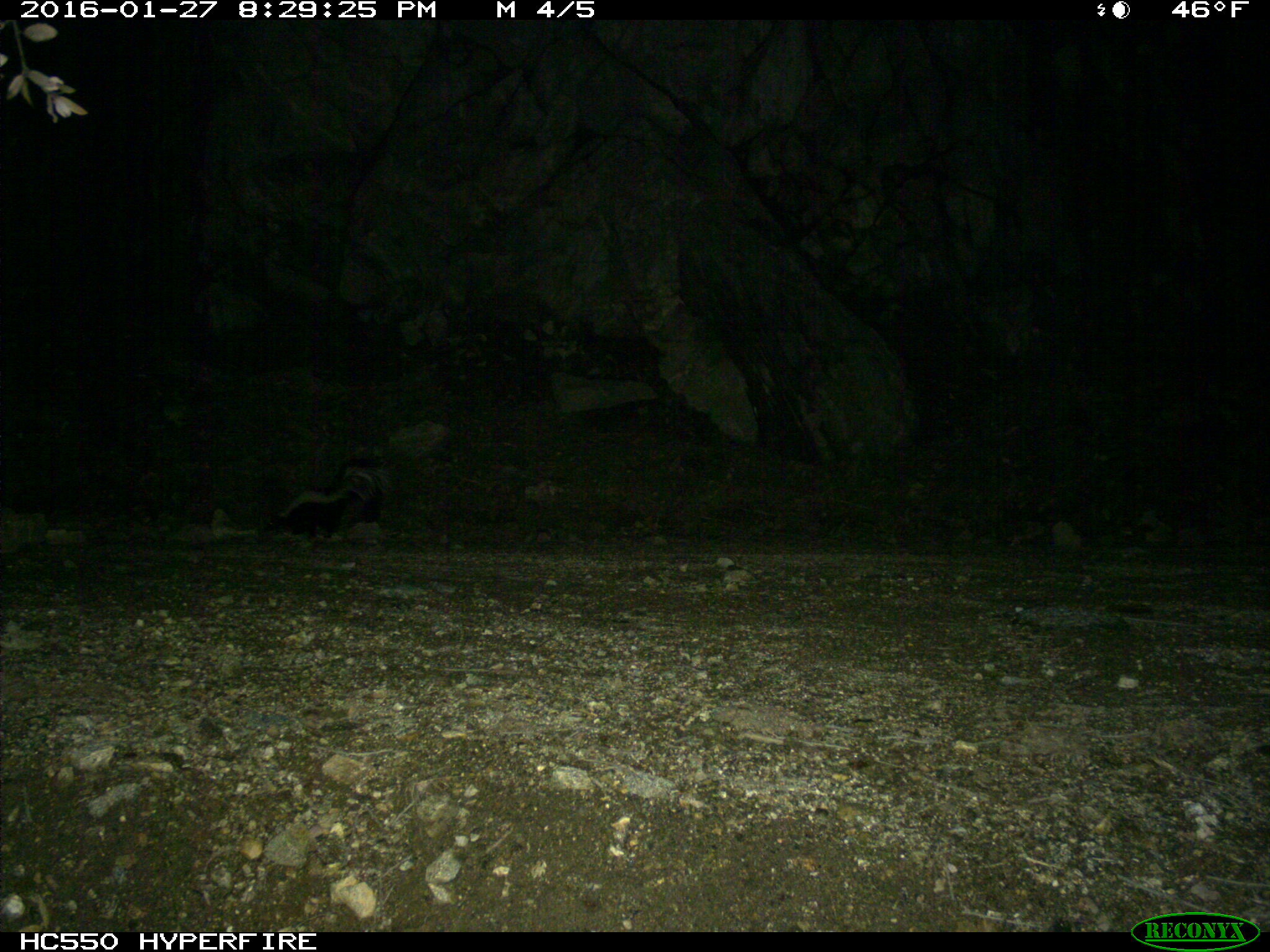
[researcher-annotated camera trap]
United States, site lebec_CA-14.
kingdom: Animalia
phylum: Chordata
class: Mammalia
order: Carnivora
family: Mephitidae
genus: Mephitis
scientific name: Mephitis mephitis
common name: striped skunk